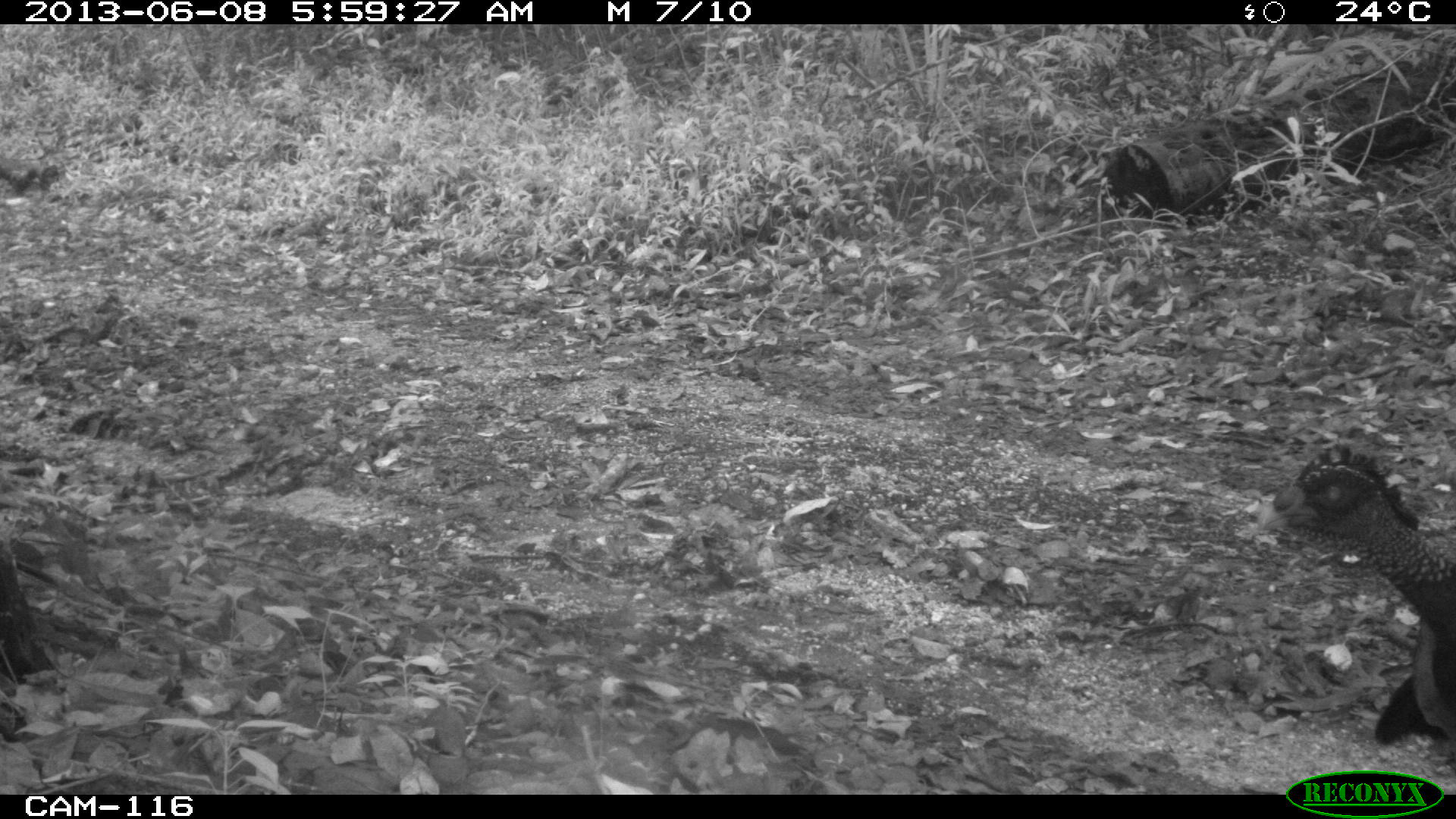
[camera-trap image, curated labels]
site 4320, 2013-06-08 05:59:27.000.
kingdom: Animalia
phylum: Chordata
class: Aves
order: Galliformes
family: Cracidae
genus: Crax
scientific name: Crax rubra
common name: great curassow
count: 1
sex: female